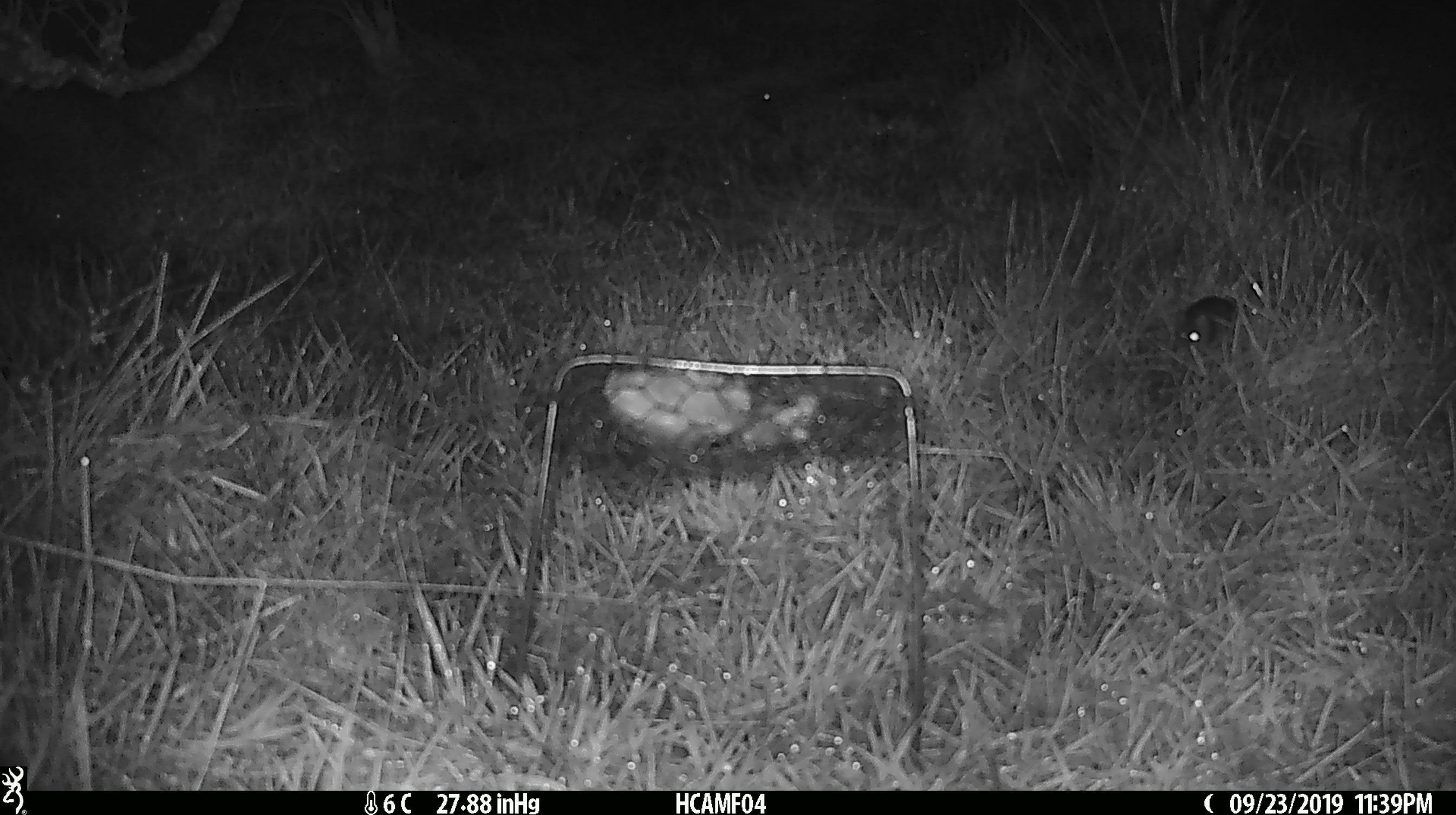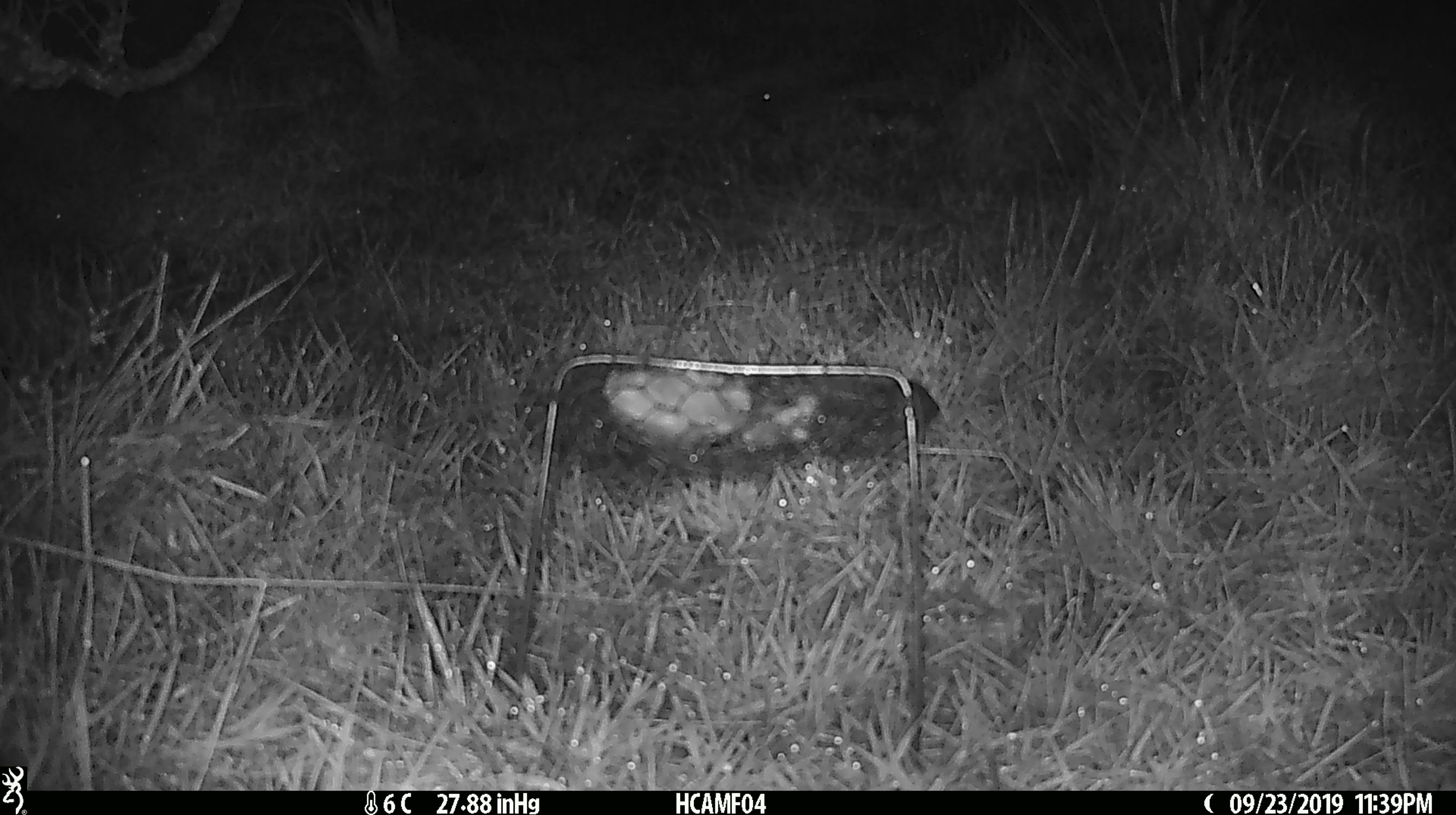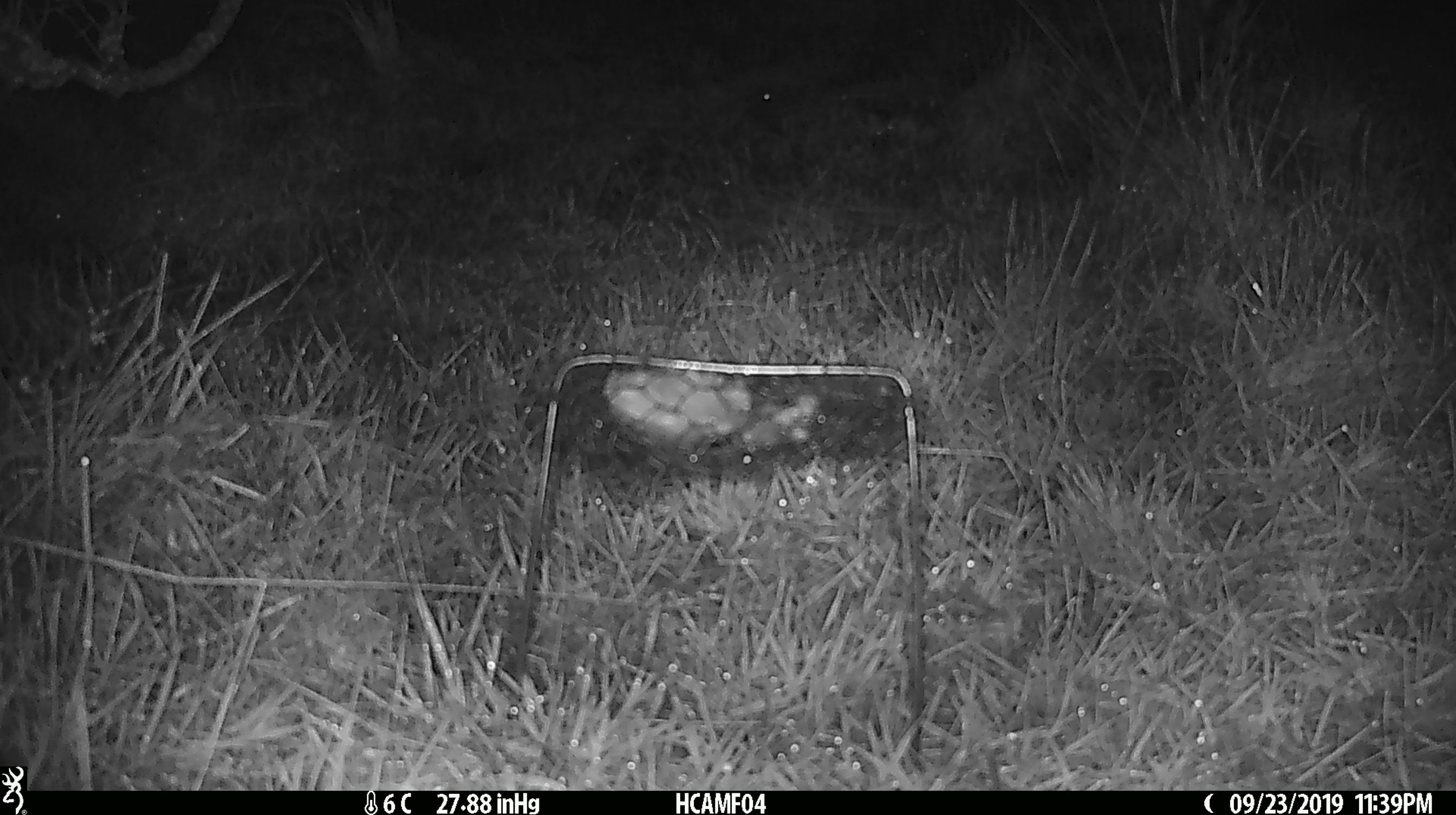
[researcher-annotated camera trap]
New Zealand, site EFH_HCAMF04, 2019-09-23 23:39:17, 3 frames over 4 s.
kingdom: Animalia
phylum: Chordata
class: Mammalia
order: Rodentia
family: Muridae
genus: Mus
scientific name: Mus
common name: mouse